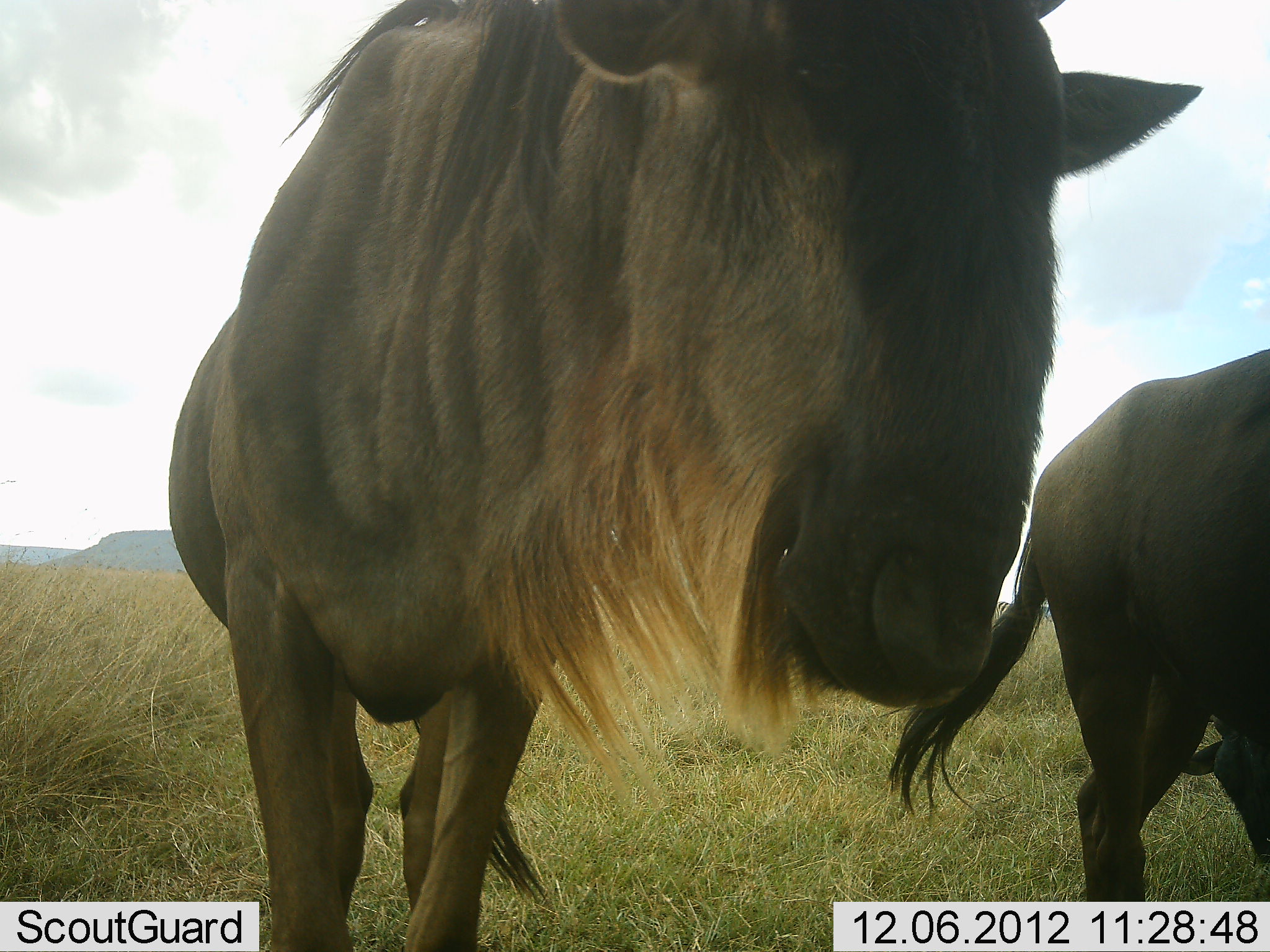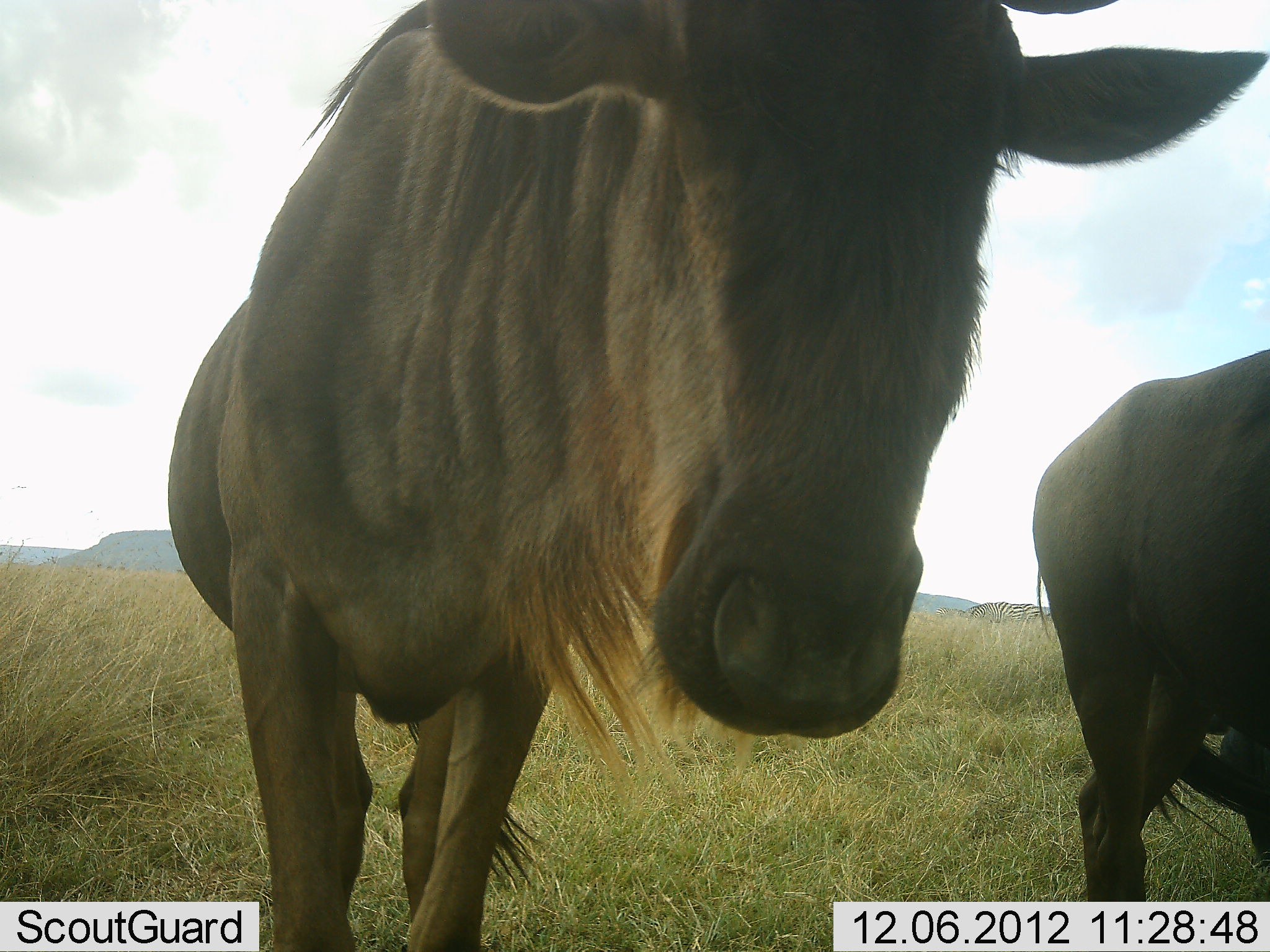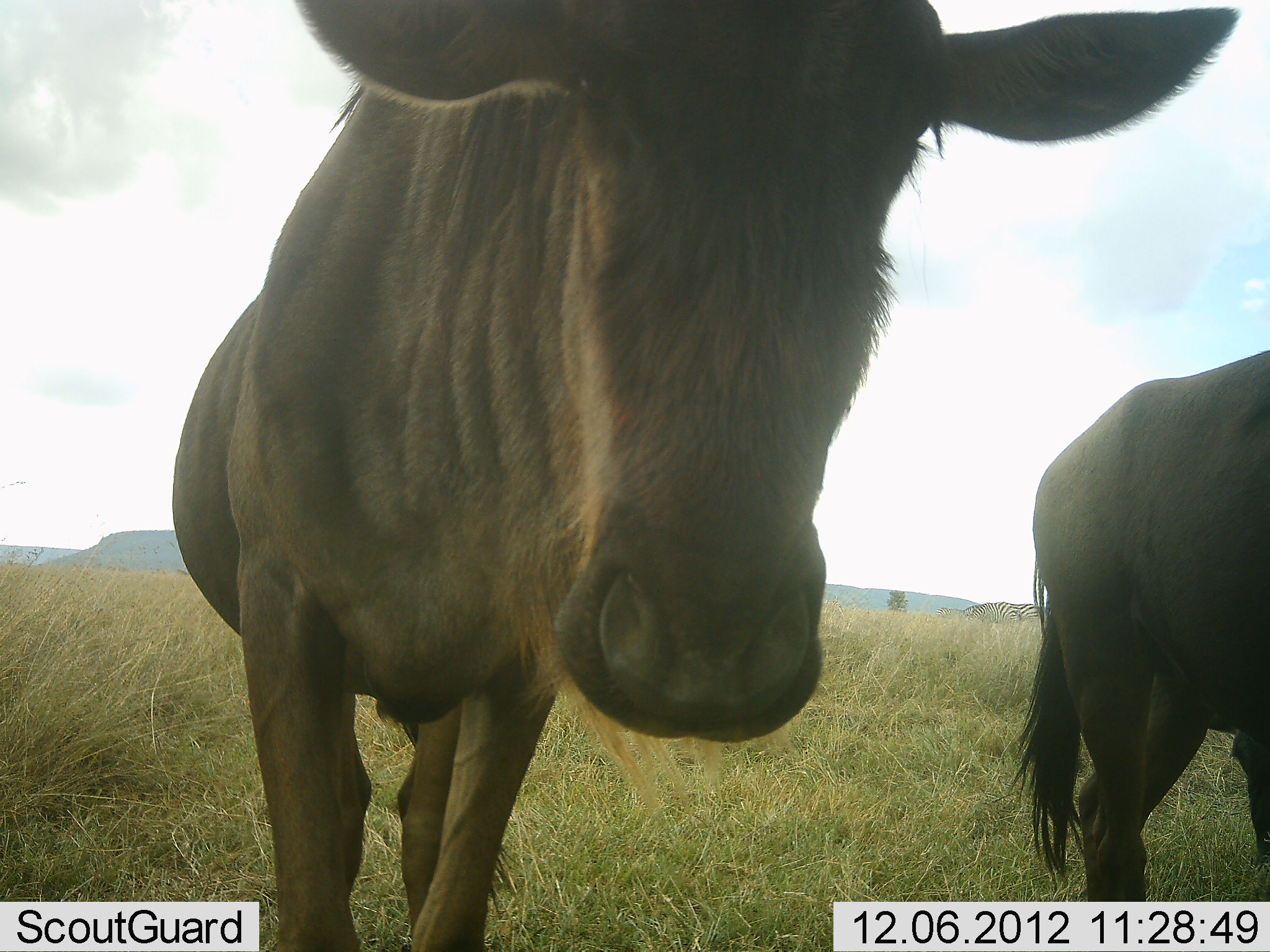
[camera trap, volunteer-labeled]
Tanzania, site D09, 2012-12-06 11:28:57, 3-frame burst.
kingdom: Animalia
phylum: Chordata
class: Mammalia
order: Artiodactyla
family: Bovidae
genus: Connochaetes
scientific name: Connochaetes taurinus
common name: blue wildebeest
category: wildebeest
Wildebeest (blue wildebeest) (Connochaetes taurinus), count 2. Behavior (volunteer vote fractions): standing 91%, resting 0%, moving 9%, interacting 0%. Young present (vote fraction): 0%. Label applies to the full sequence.